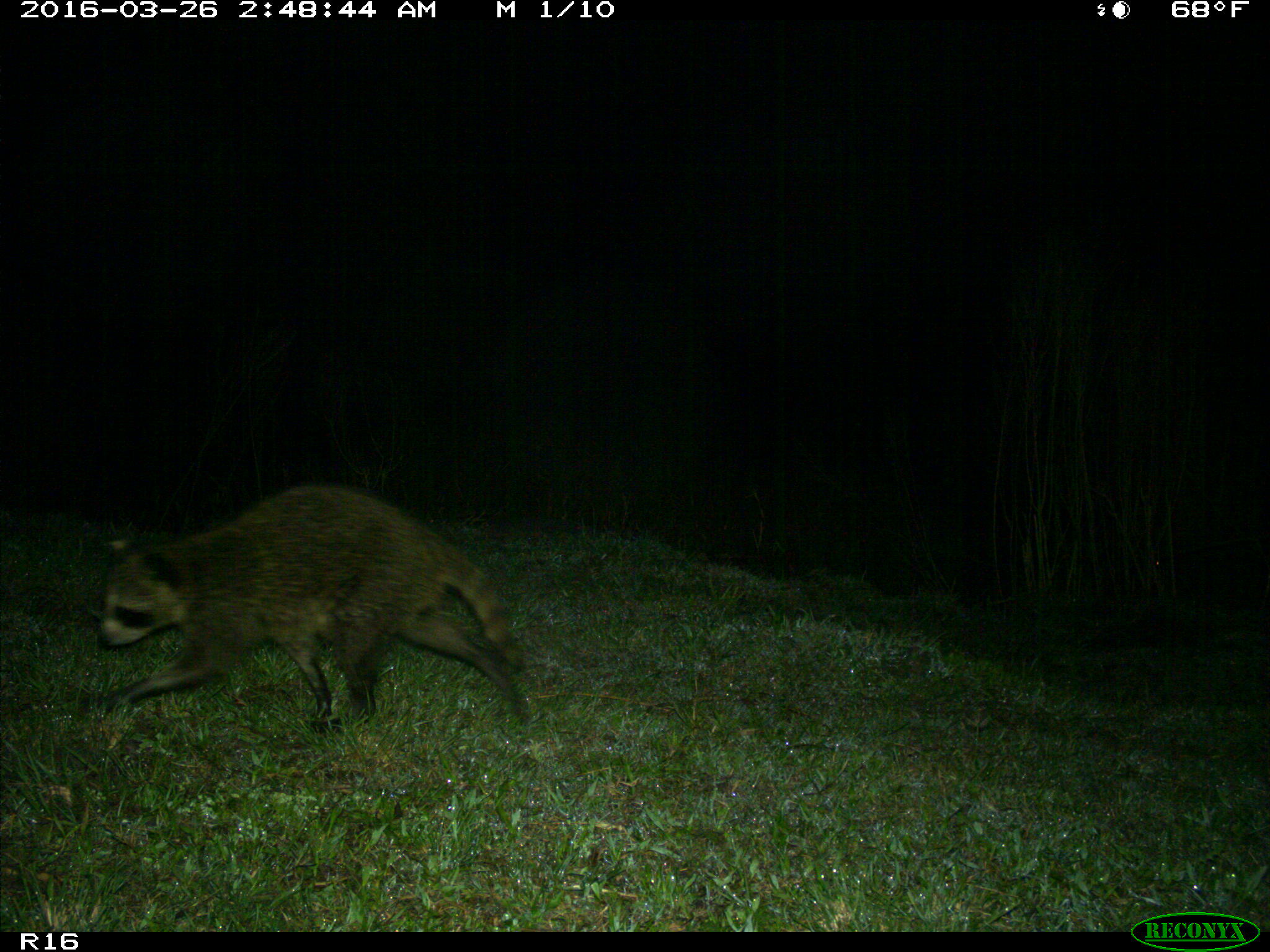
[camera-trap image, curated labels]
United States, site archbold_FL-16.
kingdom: Animalia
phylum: Chordata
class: Mammalia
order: Carnivora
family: Procyonidae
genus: Procyon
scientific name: Procyon lotor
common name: common raccoon